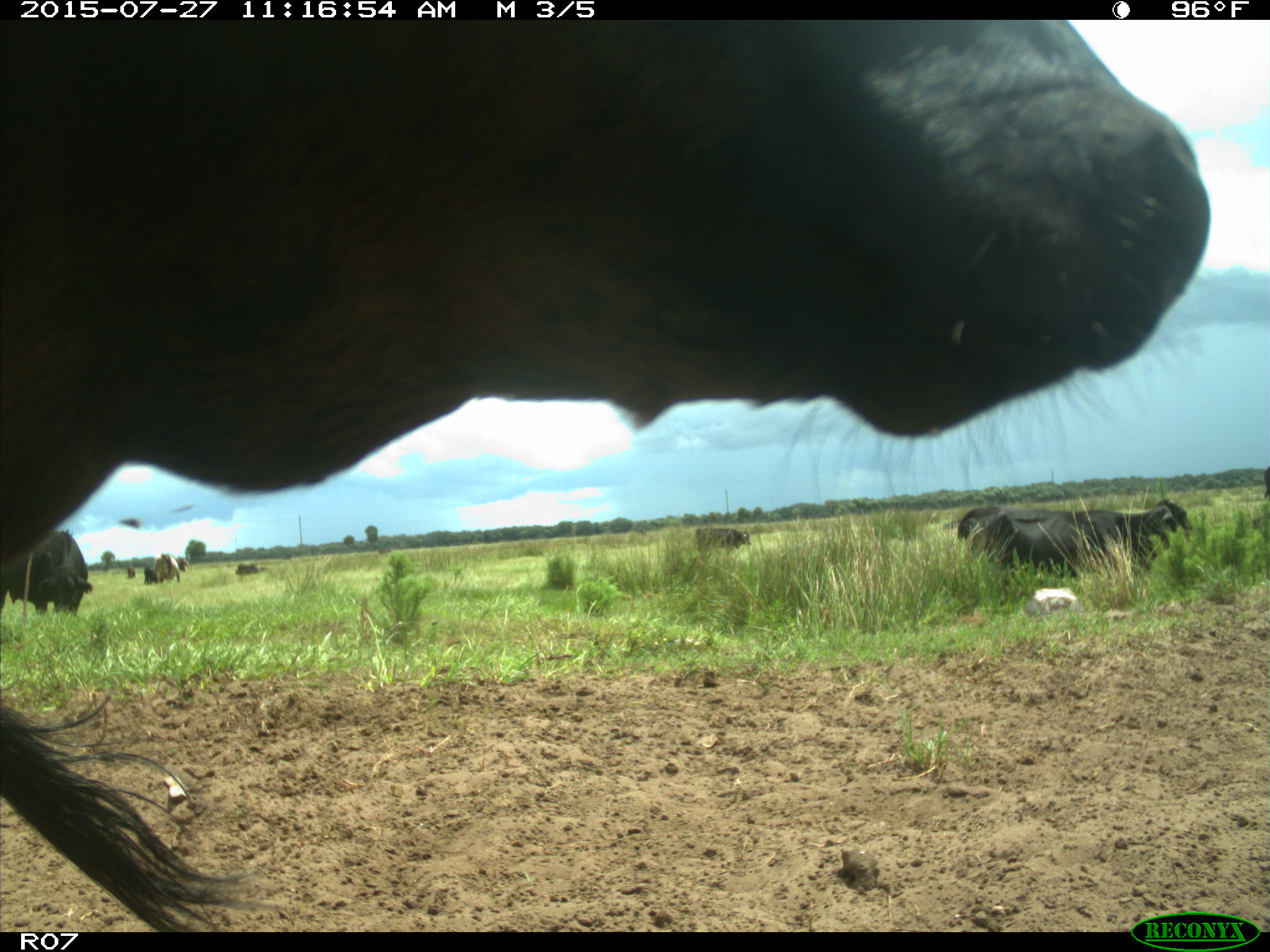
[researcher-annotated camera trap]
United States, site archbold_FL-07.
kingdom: Animalia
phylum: Chordata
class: Mammalia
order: Artiodactyla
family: Bovidae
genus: Bos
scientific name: Bos taurus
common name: domestic cow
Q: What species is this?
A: Bos taurus (domestic cow).